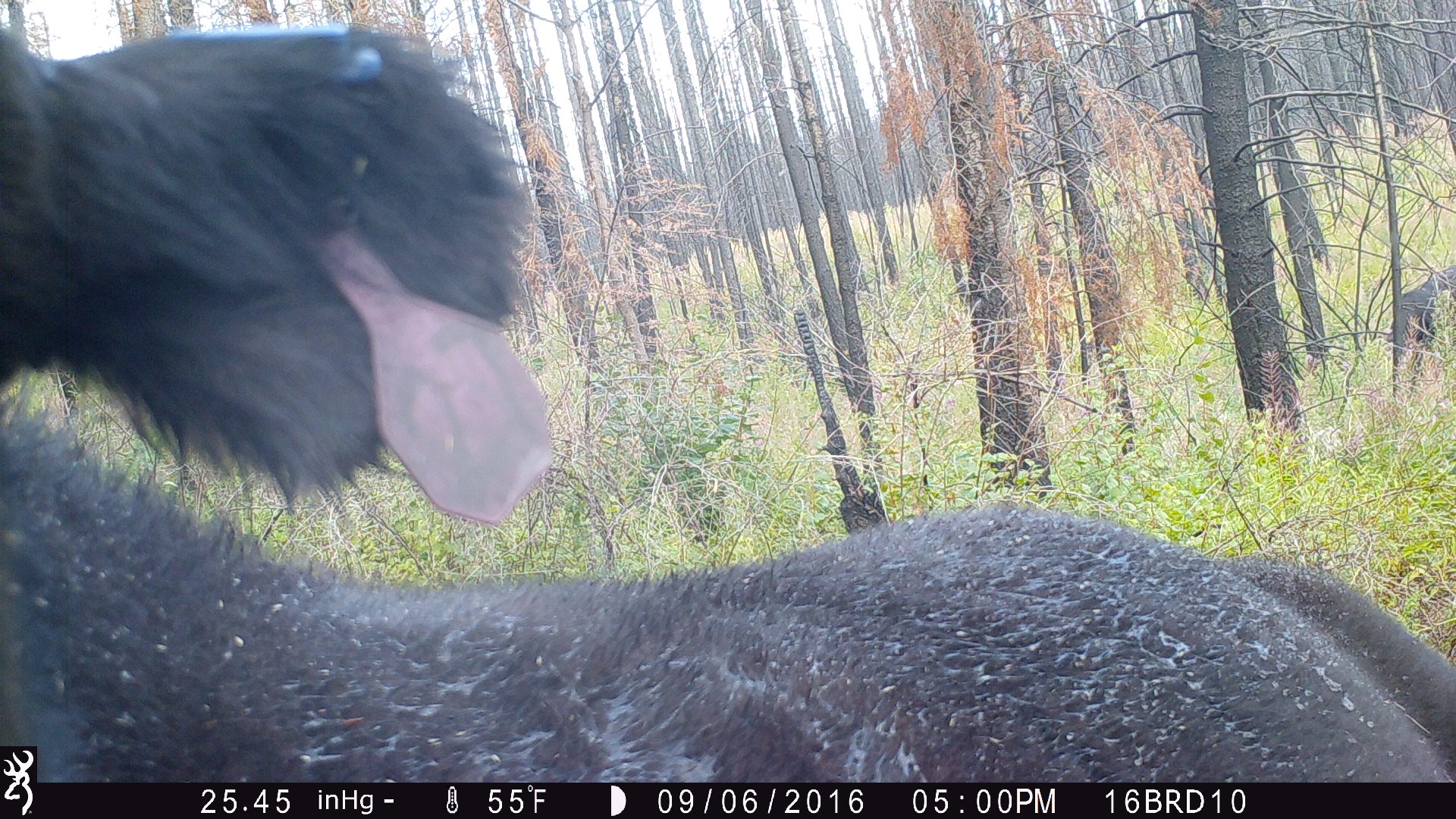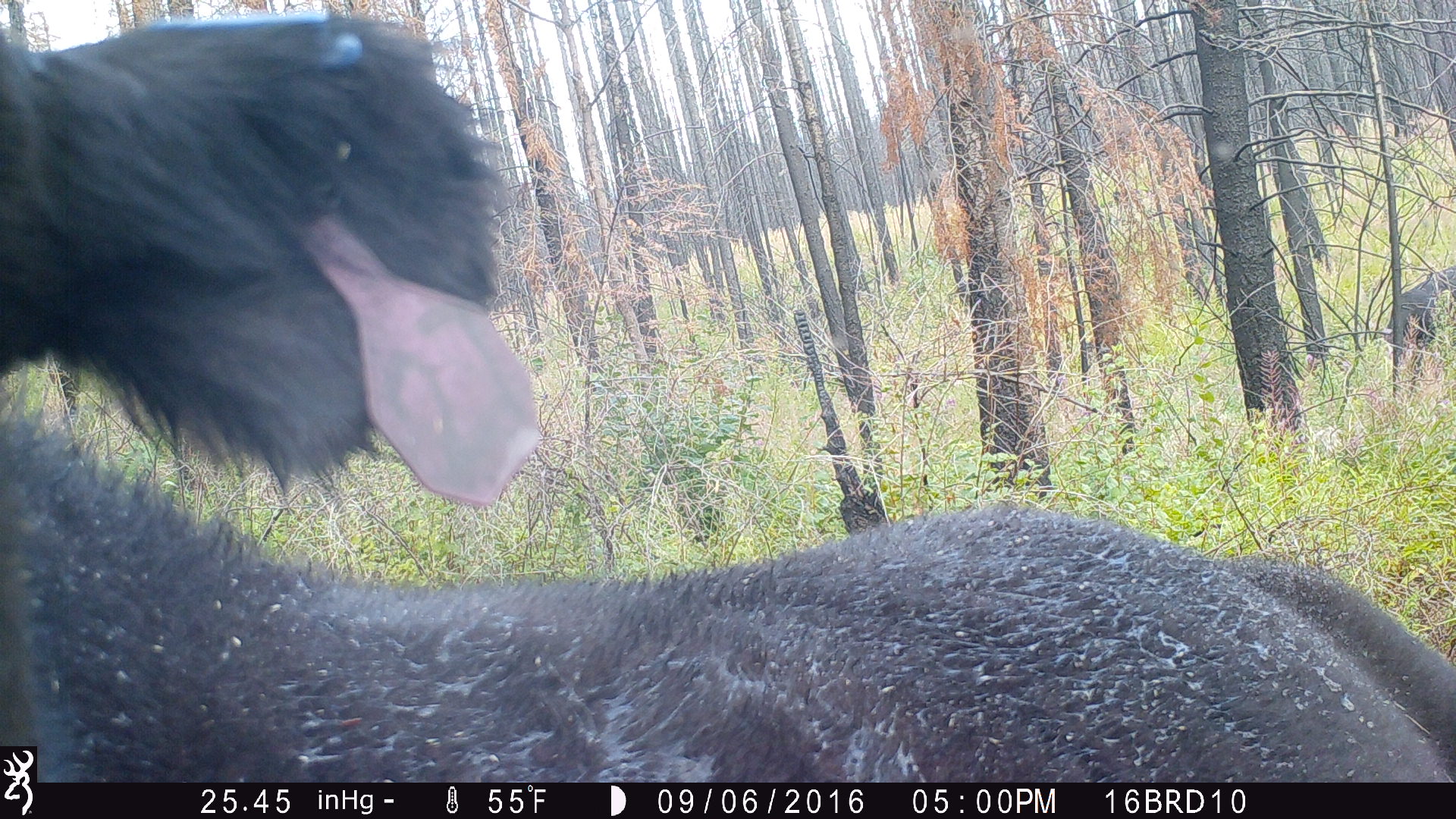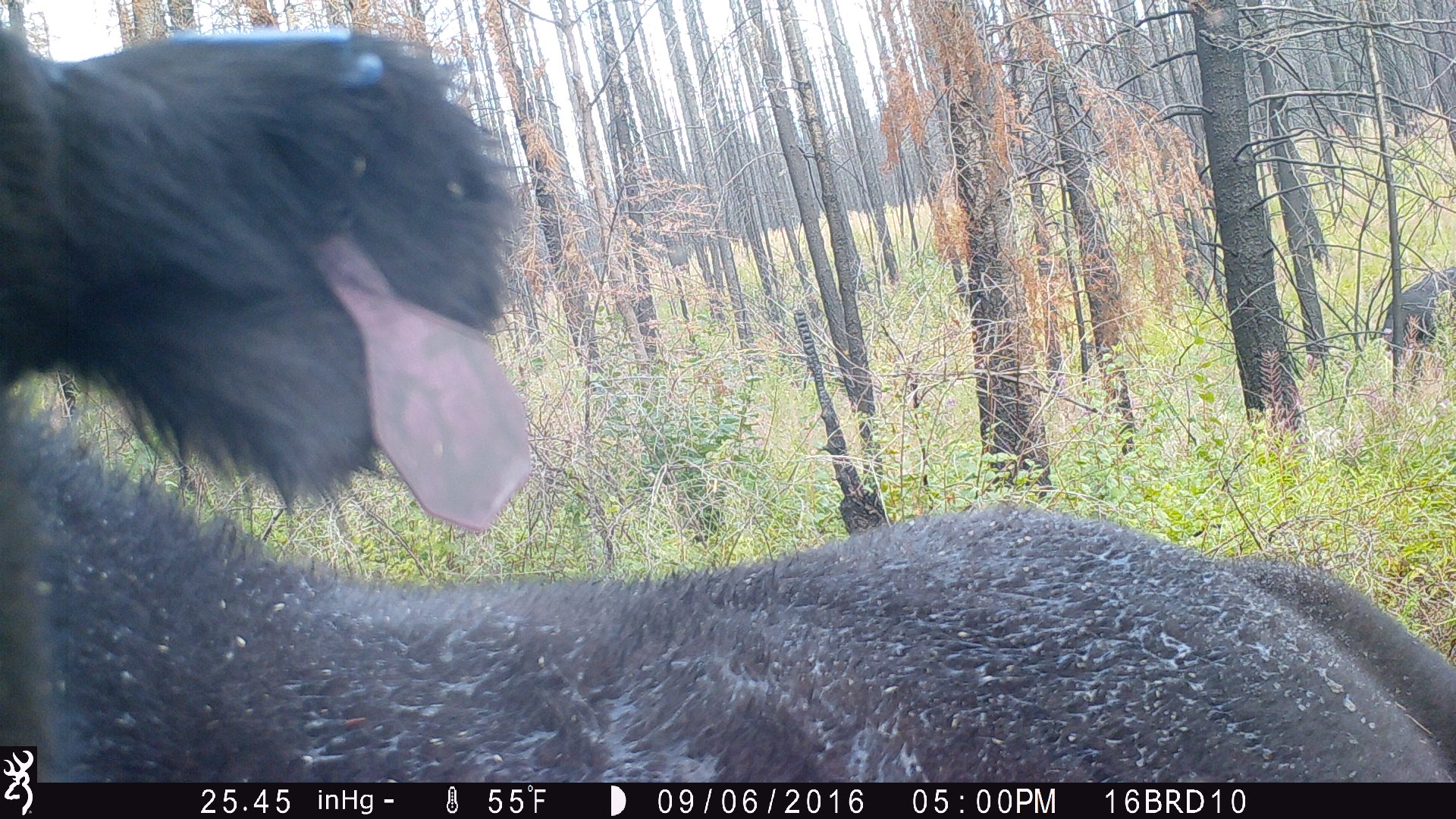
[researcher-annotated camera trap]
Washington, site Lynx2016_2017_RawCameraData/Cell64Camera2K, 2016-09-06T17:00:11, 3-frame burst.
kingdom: Animalia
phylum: Chordata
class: Mammalia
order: Artiodactyla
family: Bovidae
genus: Bos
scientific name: Bos taurus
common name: domestic cattle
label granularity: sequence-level